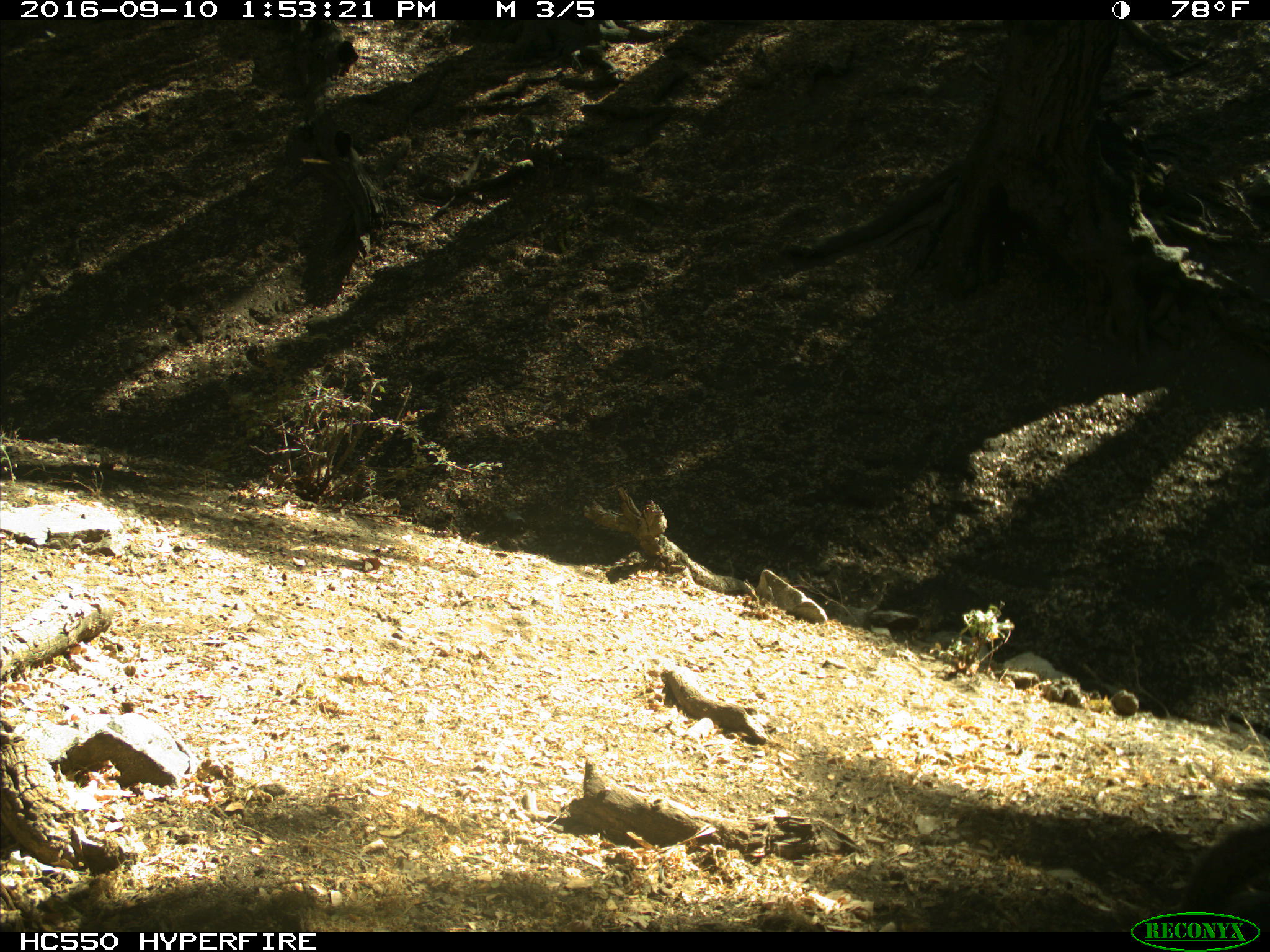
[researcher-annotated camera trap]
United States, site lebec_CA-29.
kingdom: Animalia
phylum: Chordata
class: Mammalia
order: Rodentia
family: Sciuridae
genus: Otospermophilus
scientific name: Otospermophilus beecheyi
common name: california ground squirrel